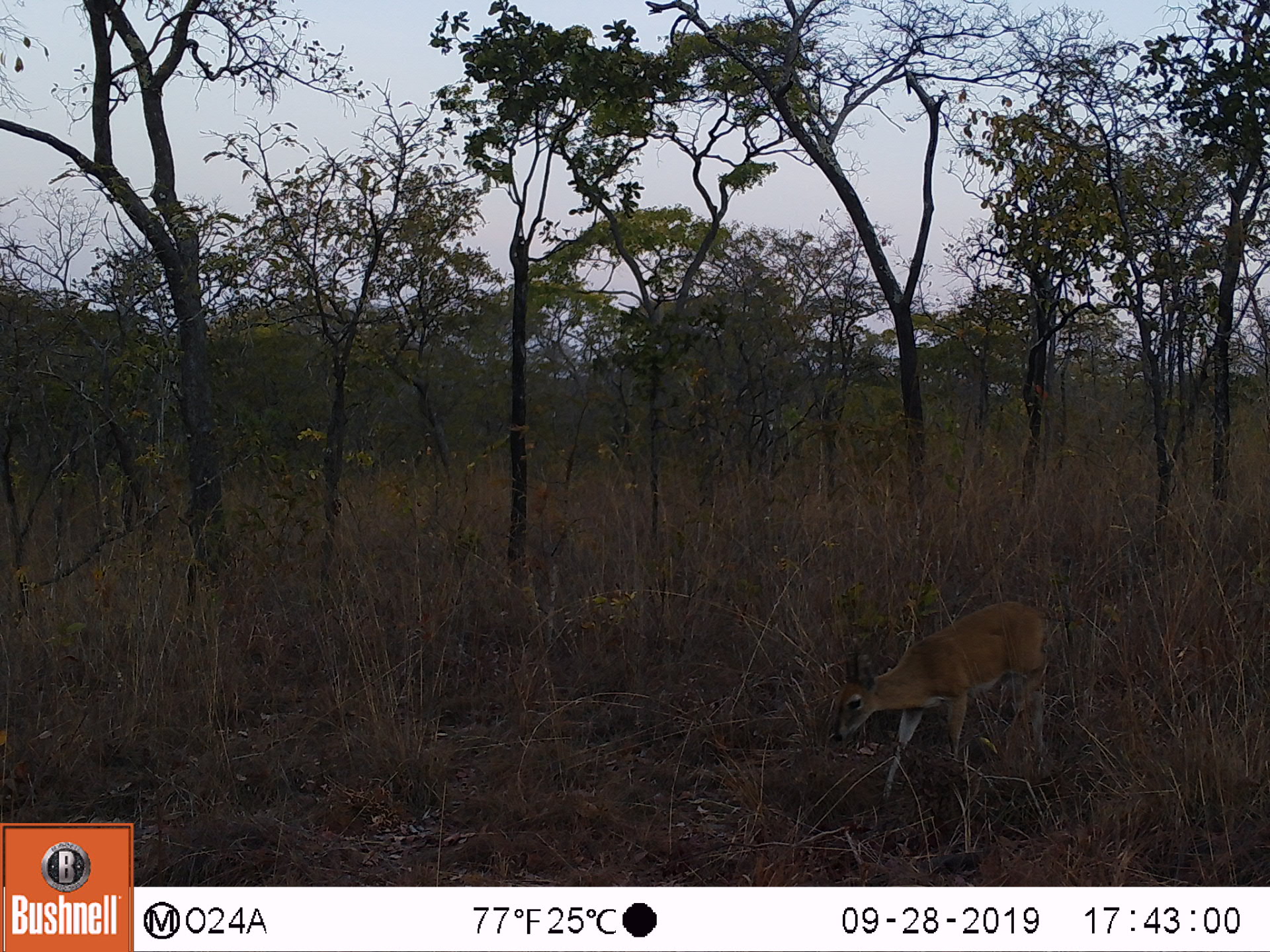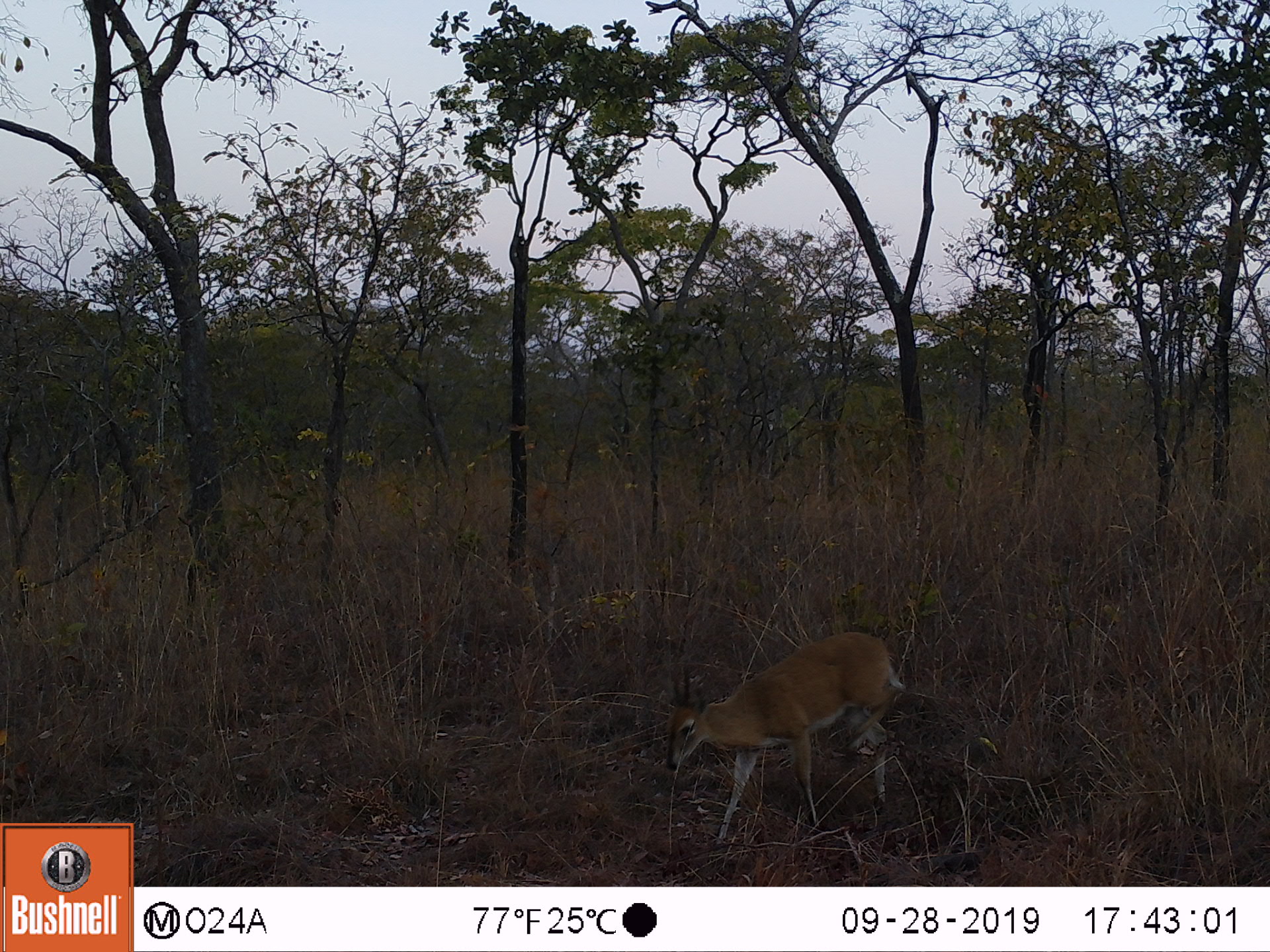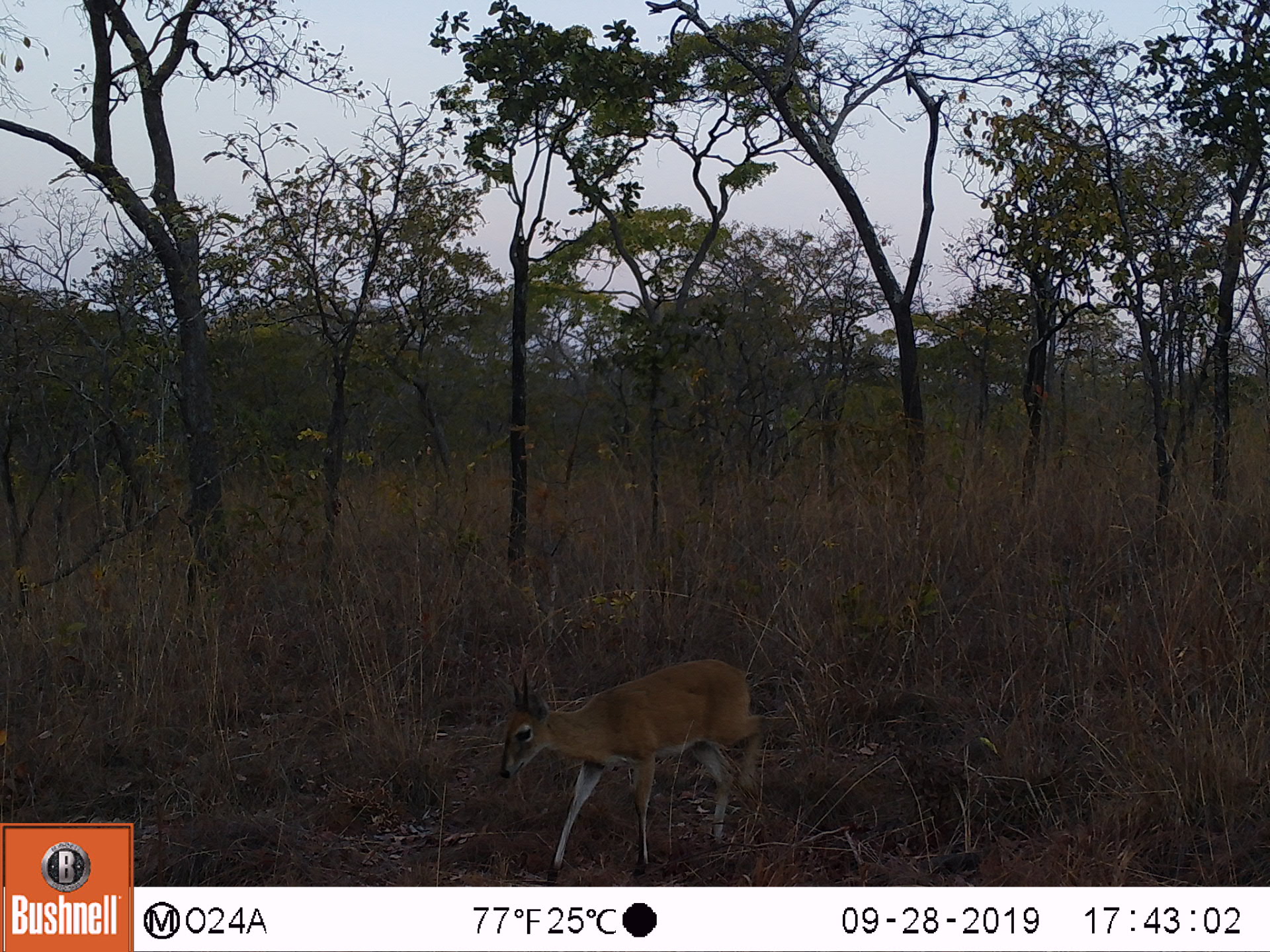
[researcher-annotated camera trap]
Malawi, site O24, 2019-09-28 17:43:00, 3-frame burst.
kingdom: Animalia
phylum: Chordata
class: Mammalia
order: Artiodactyla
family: Bovidae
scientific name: Antilopinae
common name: small antelope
Small antelope (Antilopinae), count 1.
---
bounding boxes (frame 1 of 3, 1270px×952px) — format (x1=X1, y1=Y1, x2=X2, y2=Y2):
small antelope: (x1=825, y1=594, x2=1056, y2=824)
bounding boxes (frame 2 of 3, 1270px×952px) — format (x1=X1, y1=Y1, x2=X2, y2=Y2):
small antelope: (x1=658, y1=626, x2=908, y2=858)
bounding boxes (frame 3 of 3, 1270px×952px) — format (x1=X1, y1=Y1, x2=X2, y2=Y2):
small antelope: (x1=498, y1=652, x2=766, y2=885)